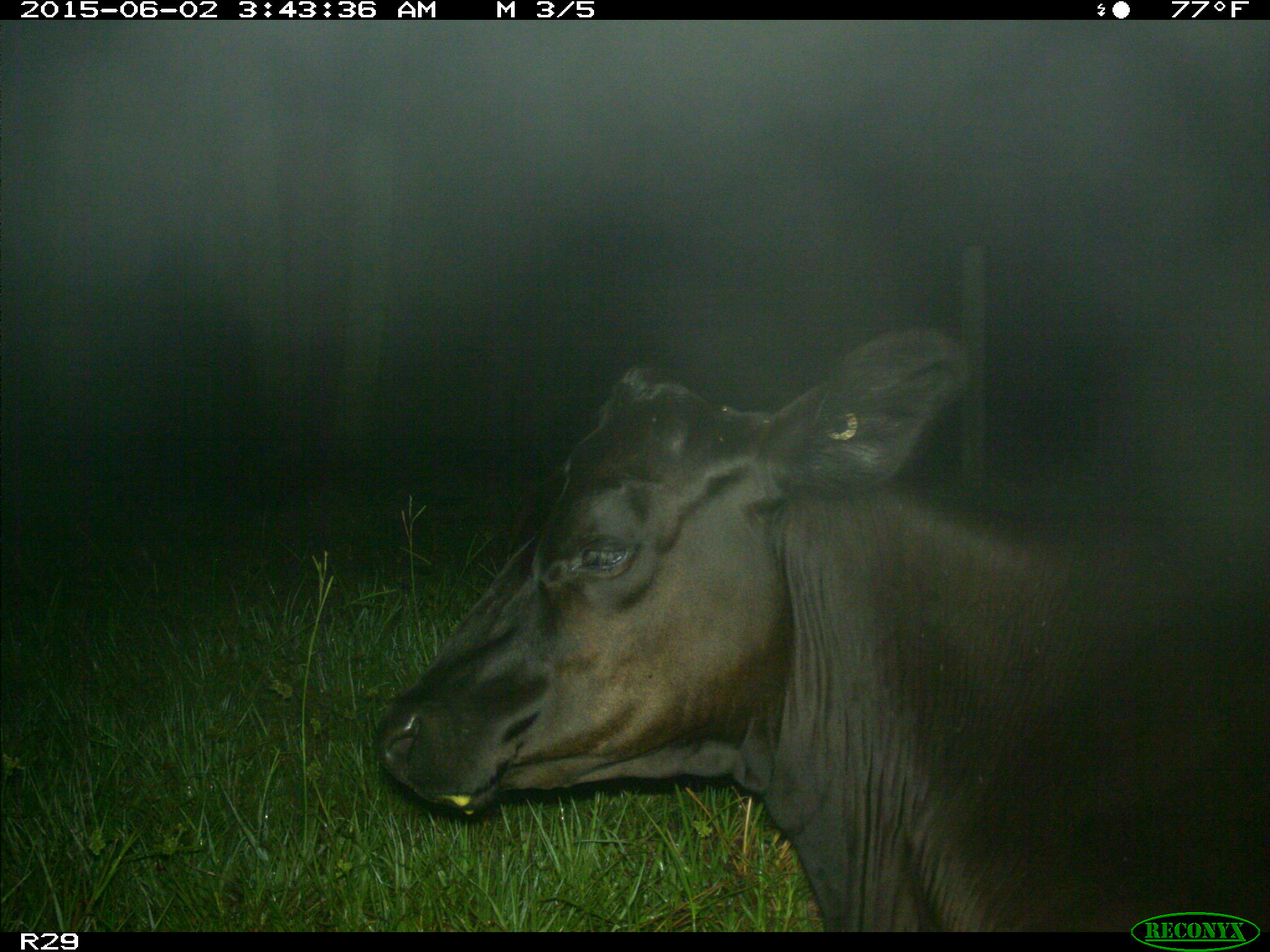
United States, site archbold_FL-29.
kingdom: Animalia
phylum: Chordata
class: Mammalia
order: Artiodactyla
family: Bovidae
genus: Bos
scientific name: Bos taurus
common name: domestic cow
Bos taurus (domestic cow).